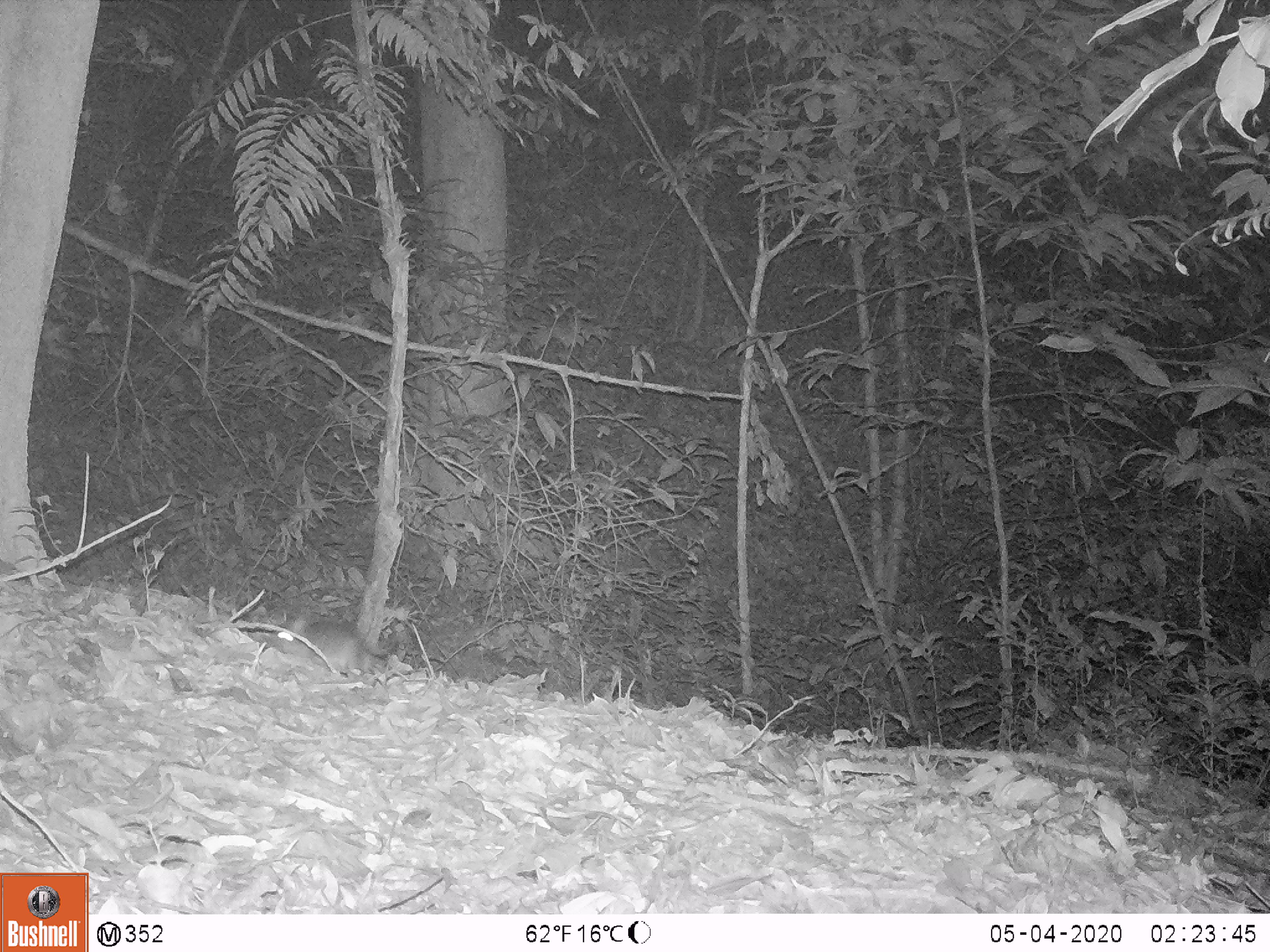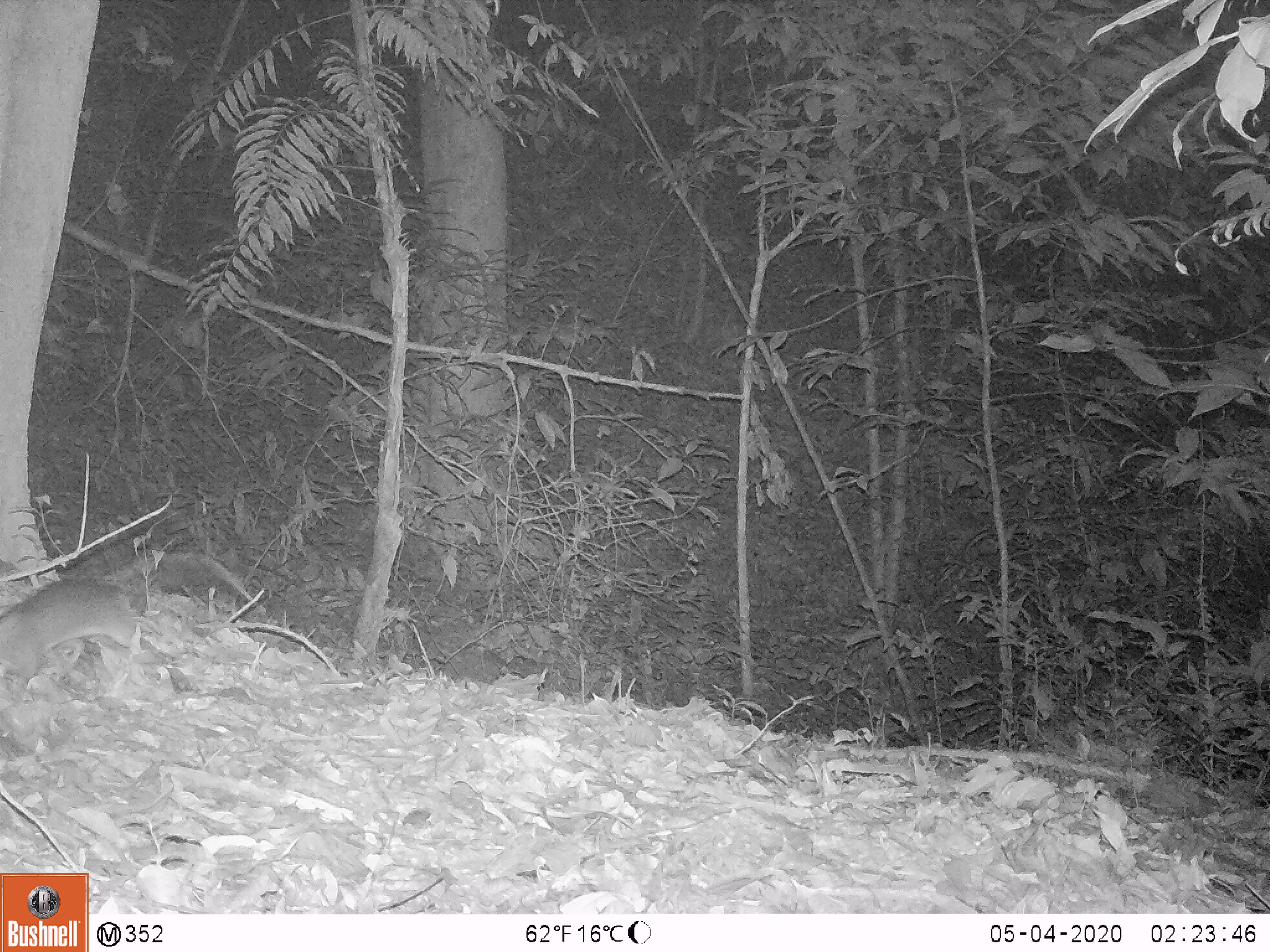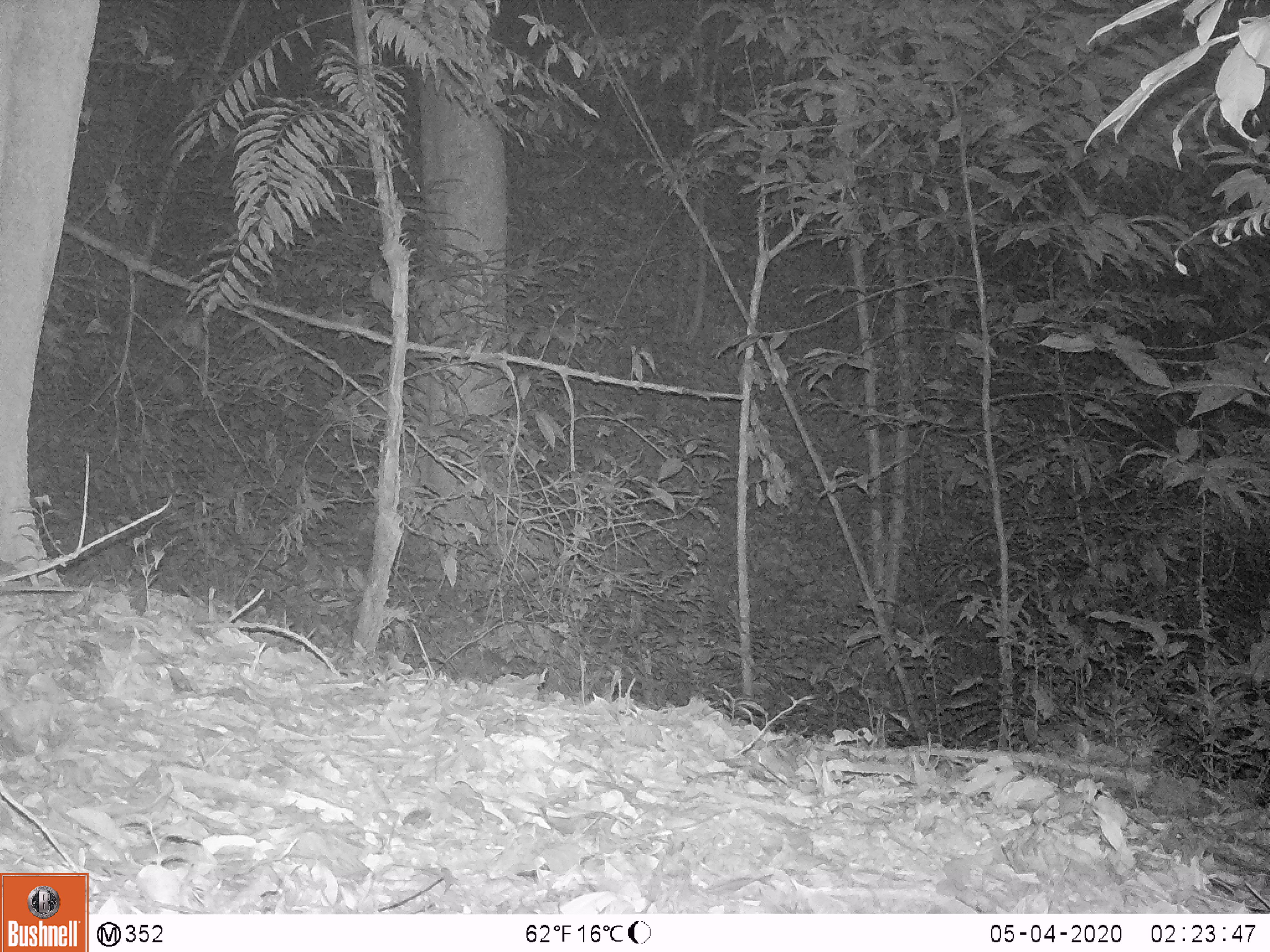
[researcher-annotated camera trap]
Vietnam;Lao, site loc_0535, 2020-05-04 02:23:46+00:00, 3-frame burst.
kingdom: Animalia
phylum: Chordata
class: Mammalia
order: Rodentia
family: Muridae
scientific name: Muridae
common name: old-world mice and rats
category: unidentified murid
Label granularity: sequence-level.